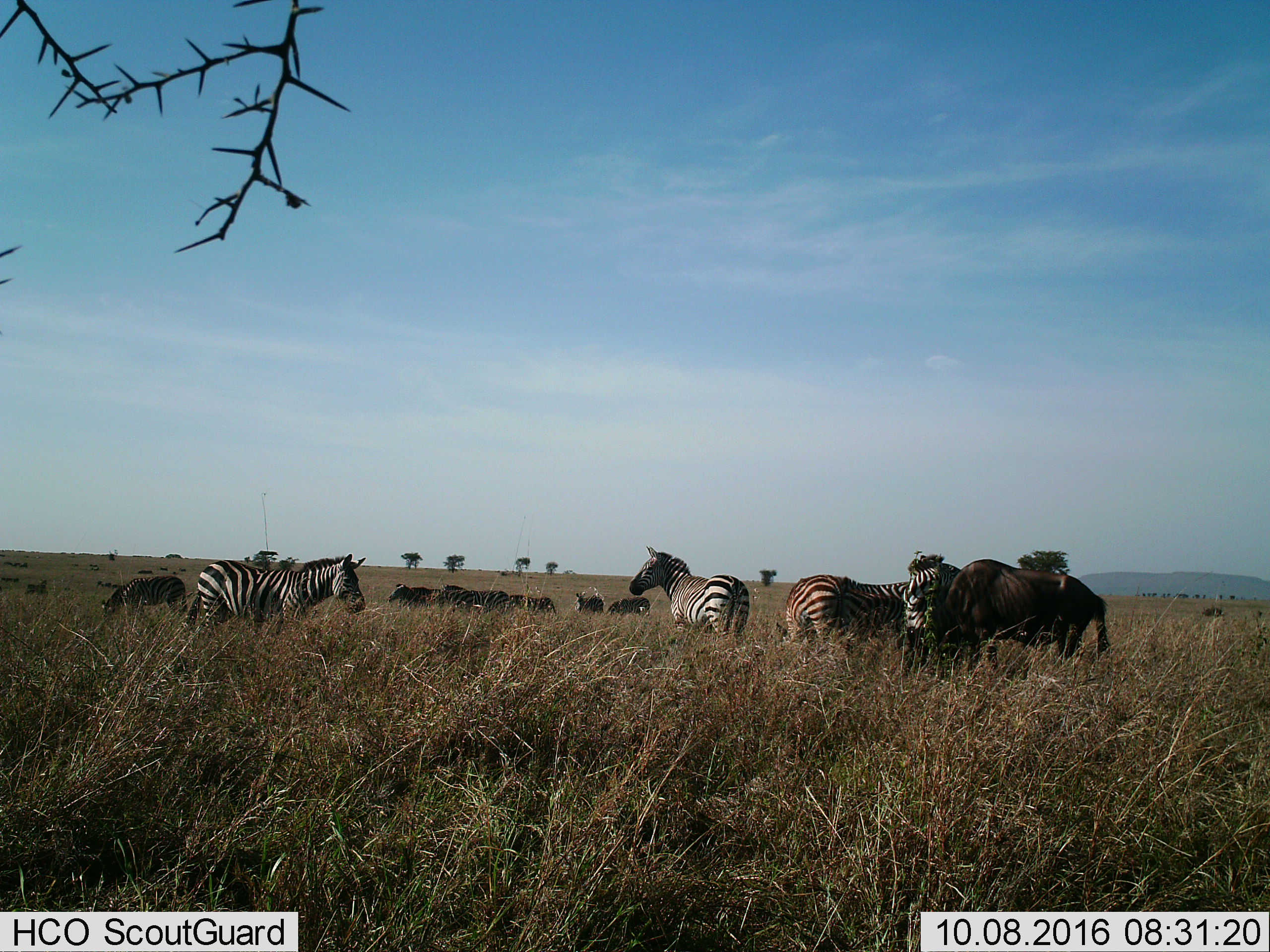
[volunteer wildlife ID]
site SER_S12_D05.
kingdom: Animalia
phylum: Chordata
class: Mammalia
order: Artiodactyla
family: Bovidae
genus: Connochaetes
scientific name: Connochaetes taurinus taurinus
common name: blue wildebeest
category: wildebeestblue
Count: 1.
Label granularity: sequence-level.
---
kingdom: Animalia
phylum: Chordata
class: Mammalia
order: Perissodactyla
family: Equidae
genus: Equus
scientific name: Equus quagga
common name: plains zebra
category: zebraplains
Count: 11-50.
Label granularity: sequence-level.